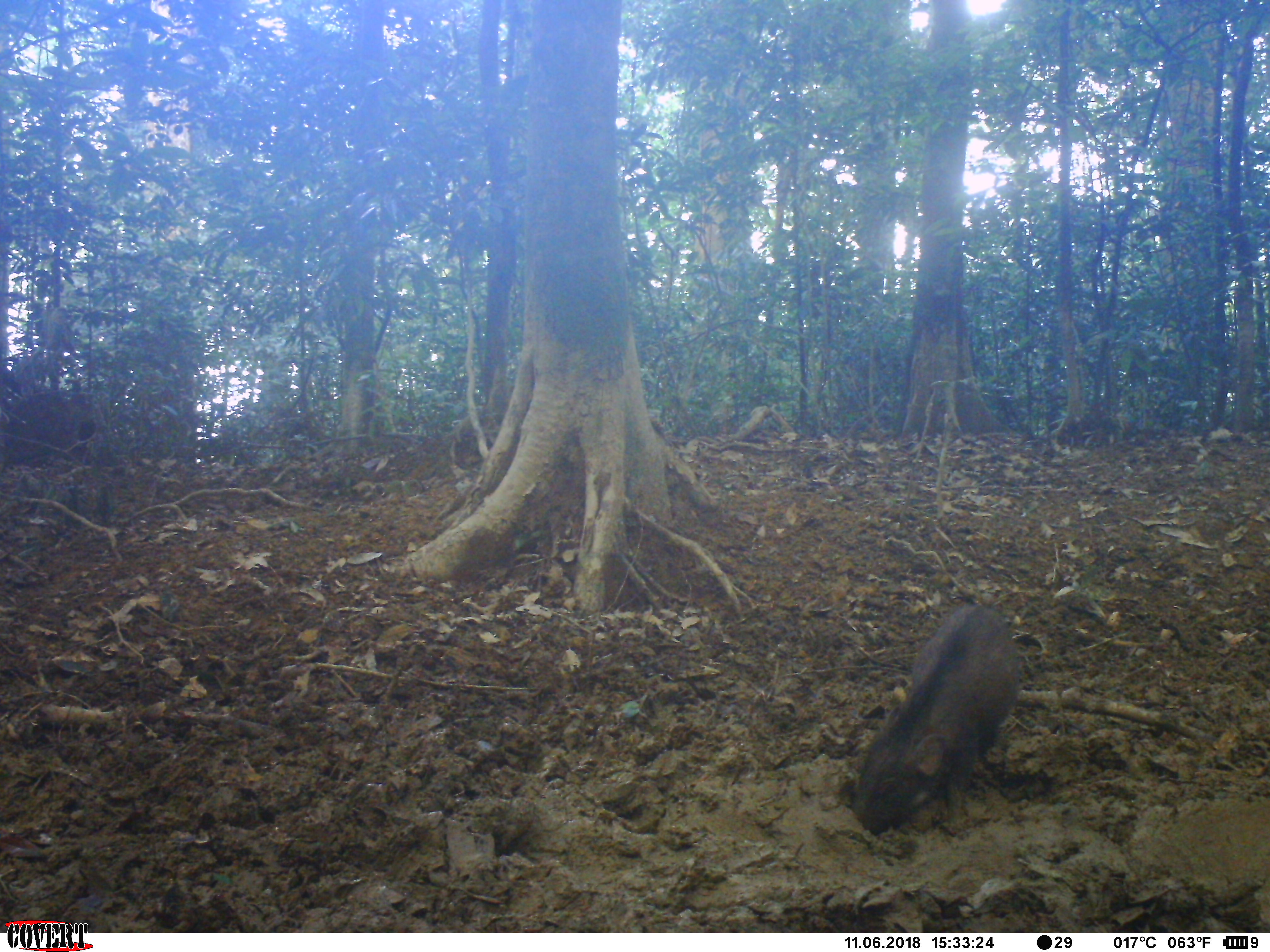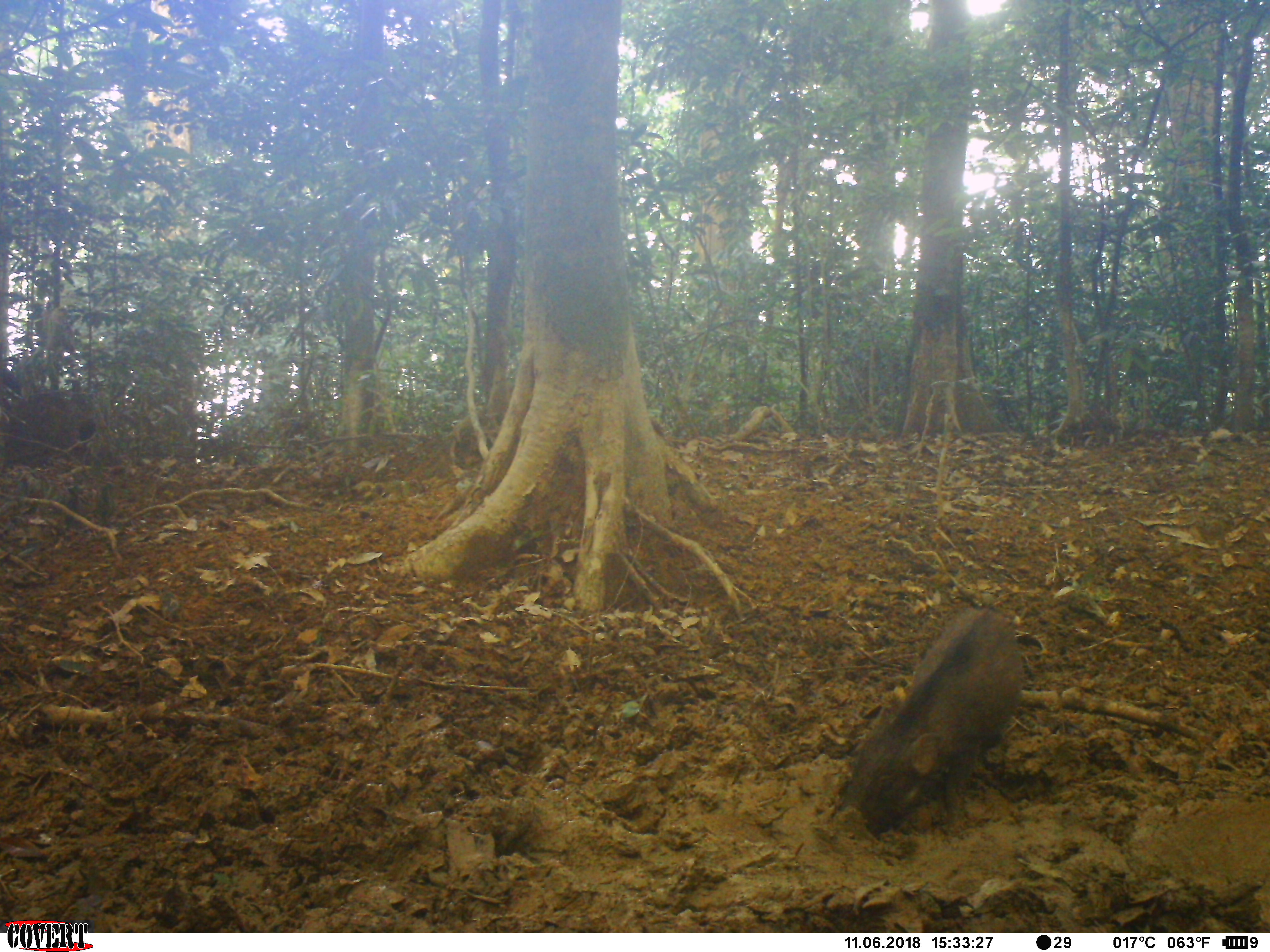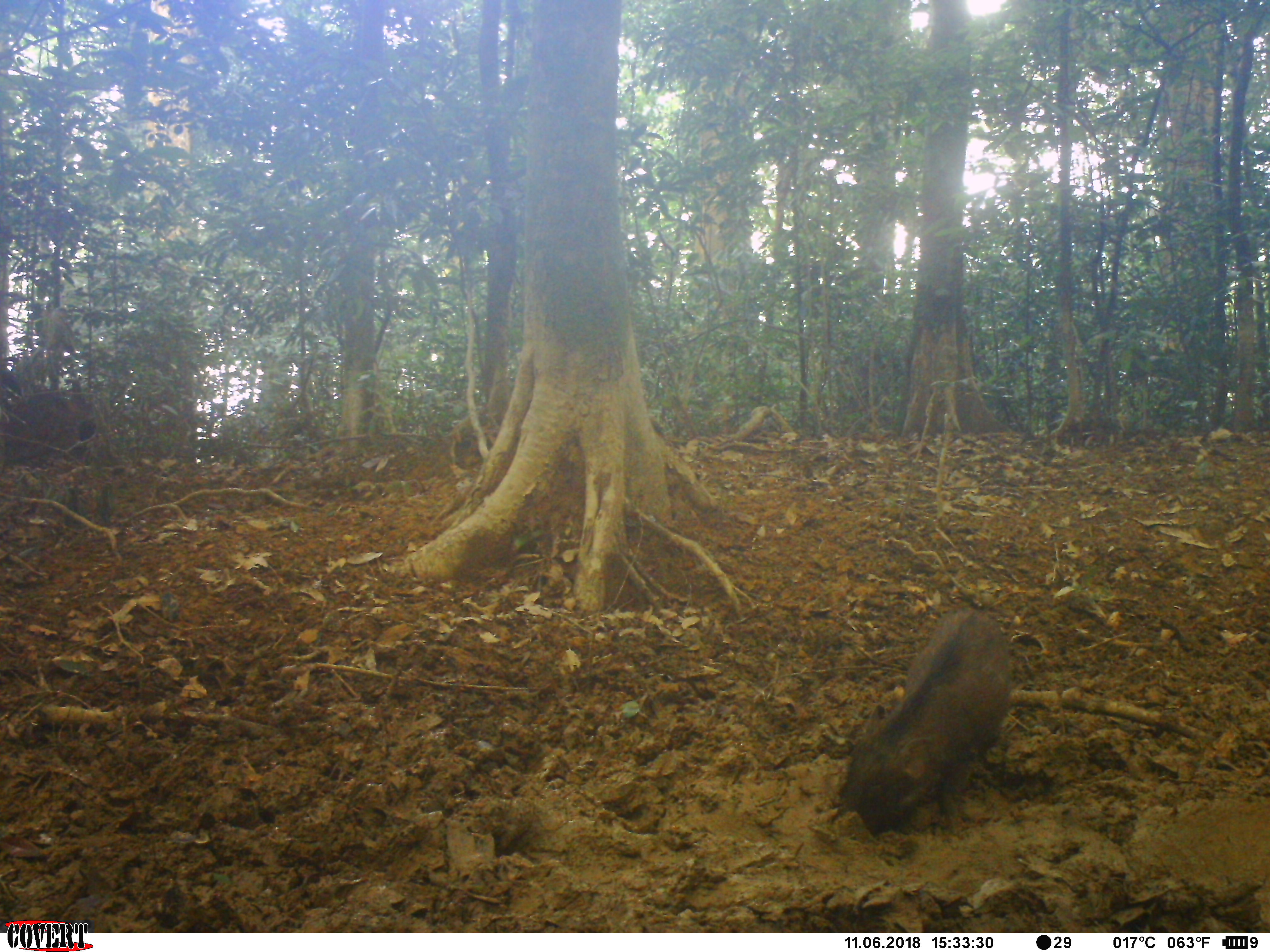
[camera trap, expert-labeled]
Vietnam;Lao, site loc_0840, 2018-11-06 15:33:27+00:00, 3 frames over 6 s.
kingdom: Animalia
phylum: Chordata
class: Mammalia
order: Artiodactyla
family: Suidae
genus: Sus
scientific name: Sus scrofa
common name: eurasian wild pig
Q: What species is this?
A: Eurasian wild pig (Sus scrofa).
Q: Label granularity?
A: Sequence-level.